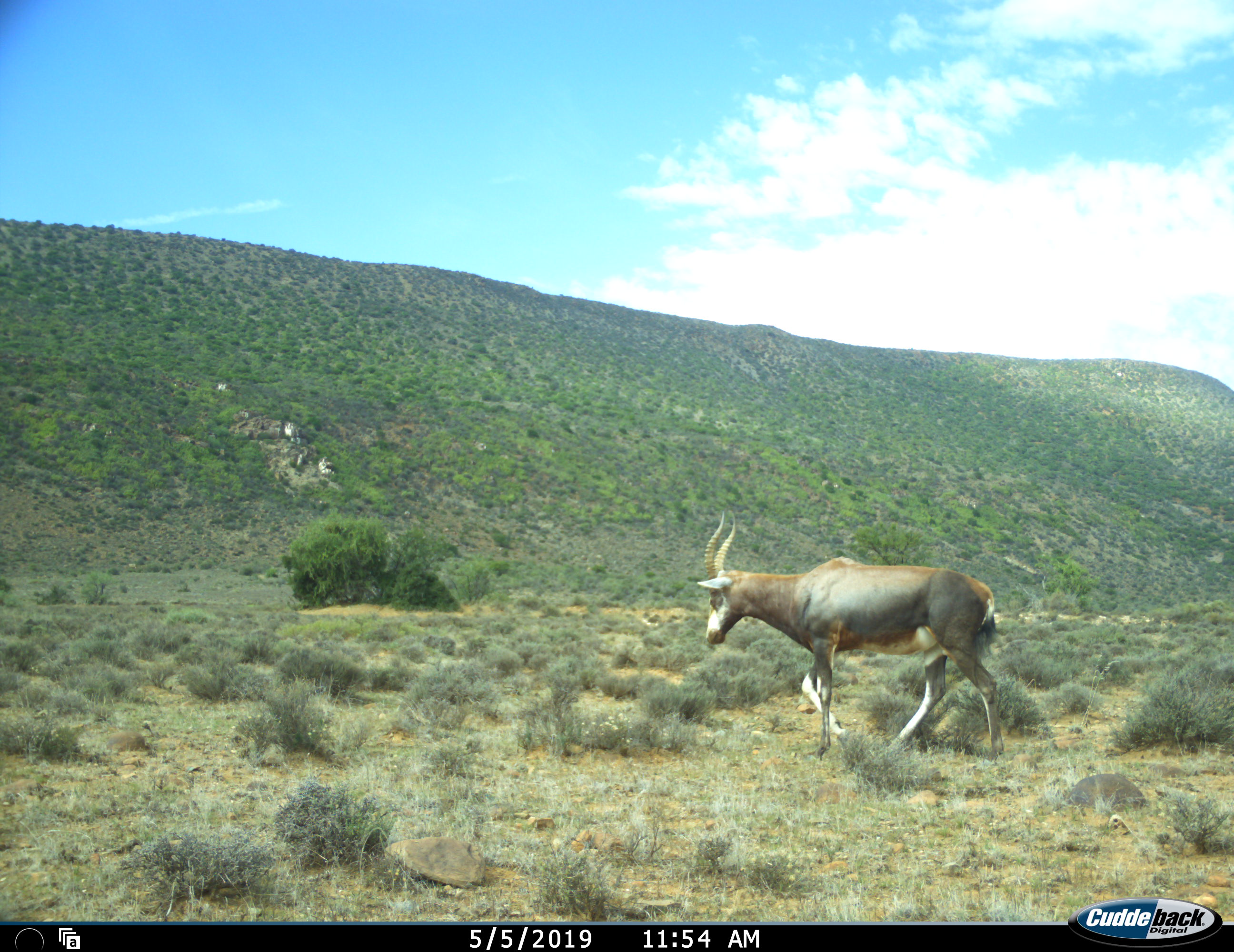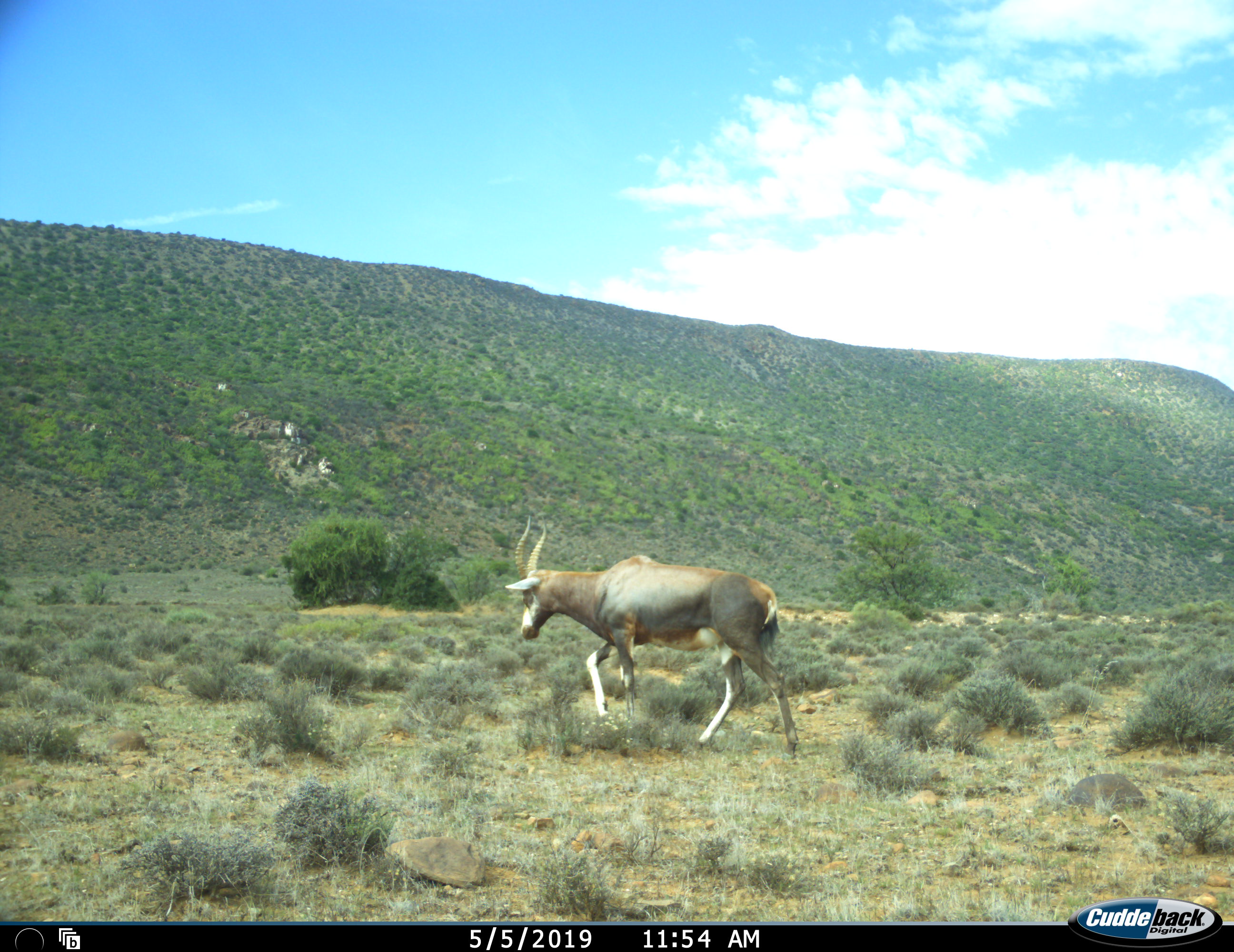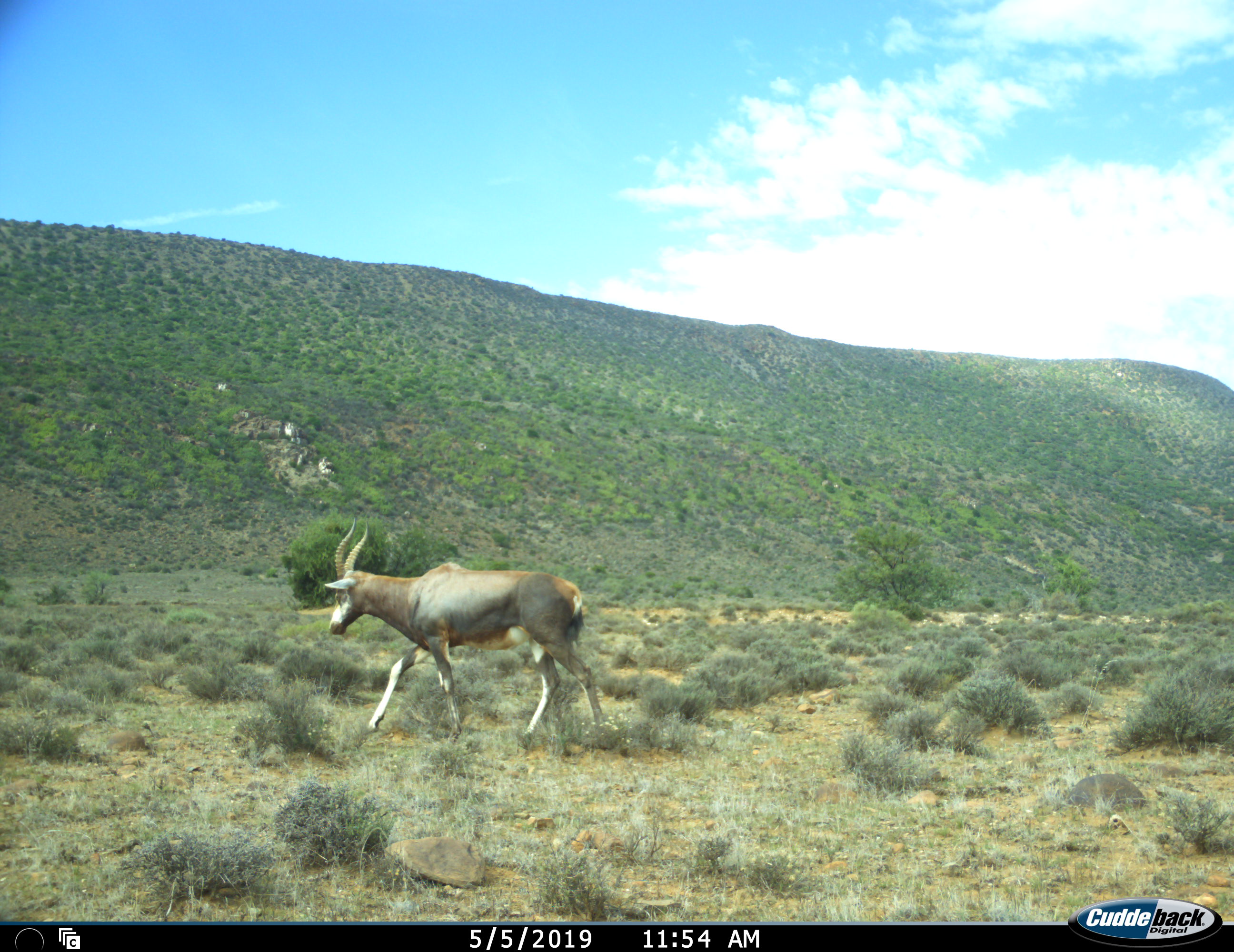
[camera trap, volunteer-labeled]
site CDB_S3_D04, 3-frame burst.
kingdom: Animalia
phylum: Chordata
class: Mammalia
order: Artiodactyla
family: Bovidae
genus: Damaliscus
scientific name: Damaliscus pygargus phillipsi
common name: blesbok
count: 1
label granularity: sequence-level